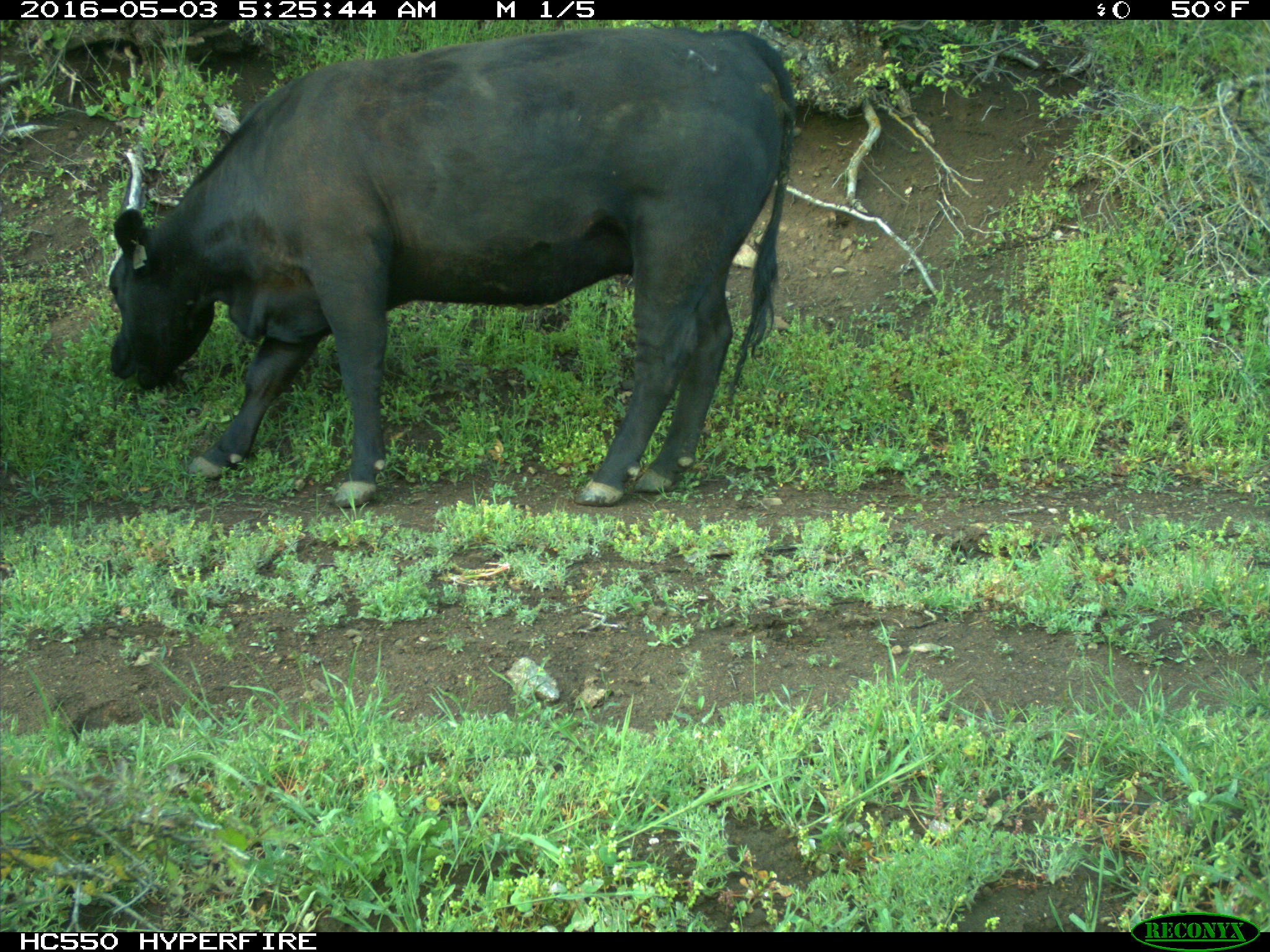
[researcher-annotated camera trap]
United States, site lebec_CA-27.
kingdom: Animalia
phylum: Chordata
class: Mammalia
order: Artiodactyla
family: Bovidae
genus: Bos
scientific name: Bos taurus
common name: domestic cow